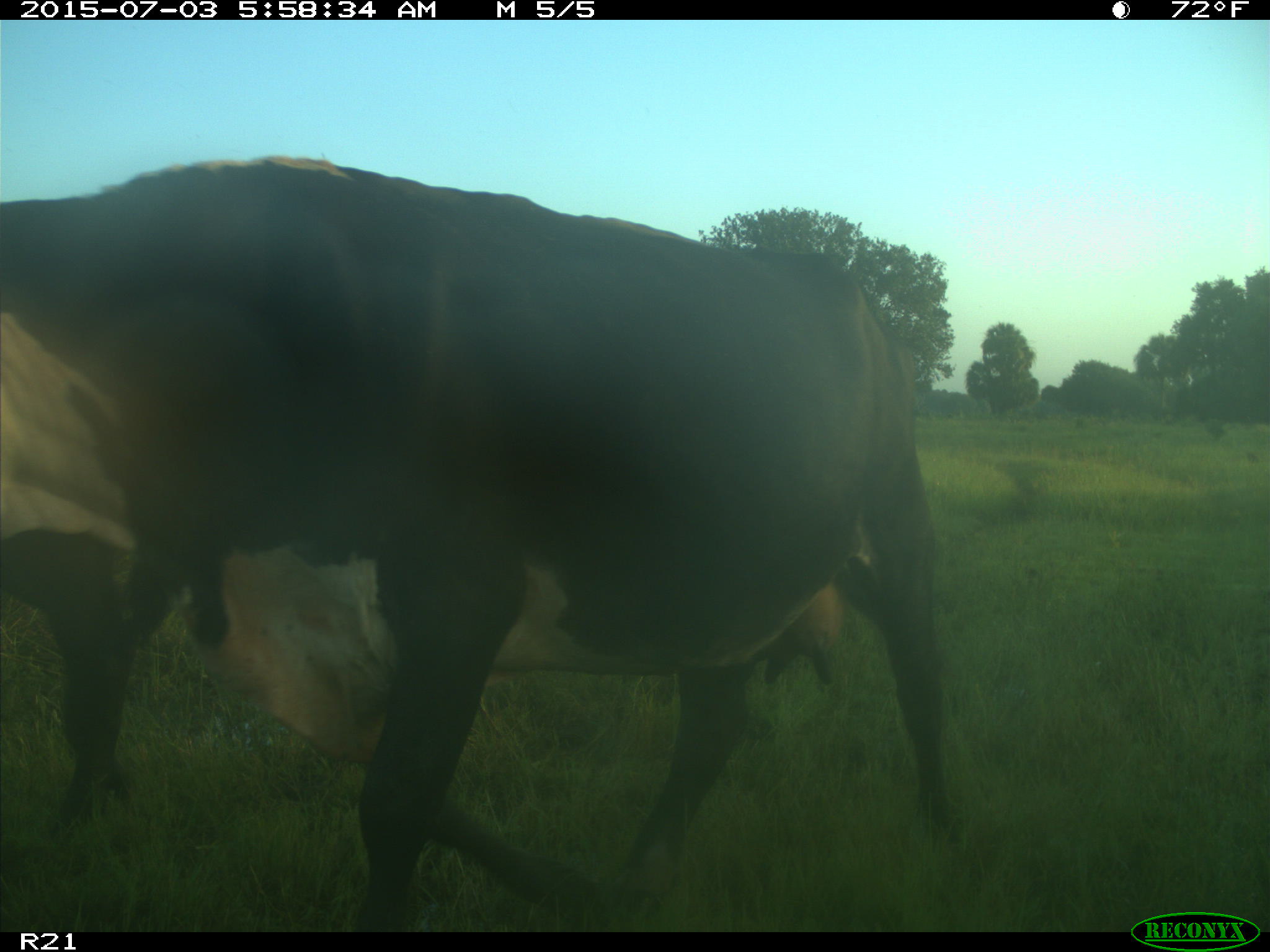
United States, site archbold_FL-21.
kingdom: Animalia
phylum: Chordata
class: Mammalia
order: Artiodactyla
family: Bovidae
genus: Bos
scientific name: Bos taurus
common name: domestic cow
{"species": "Bos taurus (domestic cow)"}